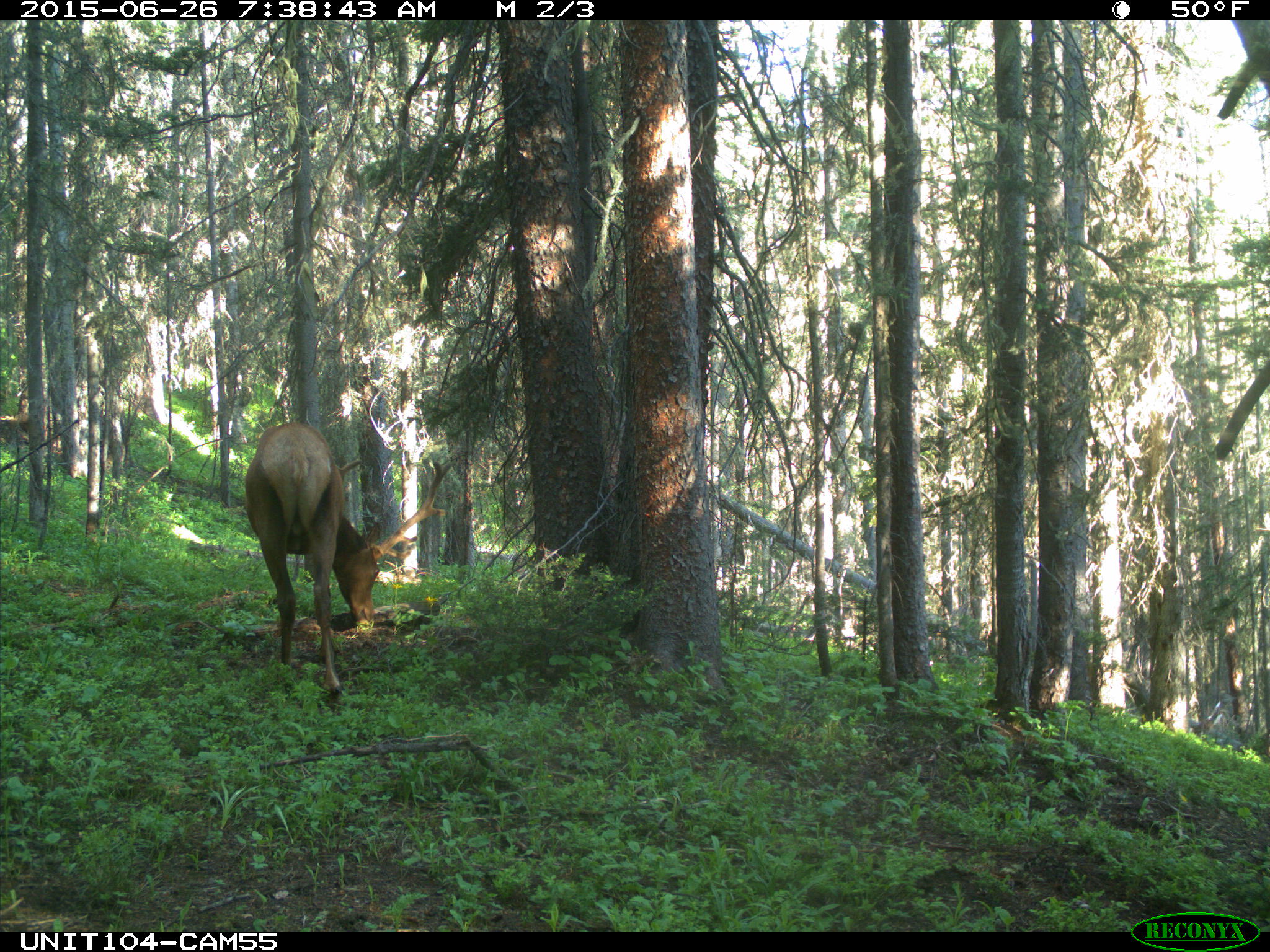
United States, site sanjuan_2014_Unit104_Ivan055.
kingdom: Animalia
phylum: Chordata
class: Mammalia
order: Artiodactyla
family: Cervidae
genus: Cervus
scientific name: Cervus elaphus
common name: red deer